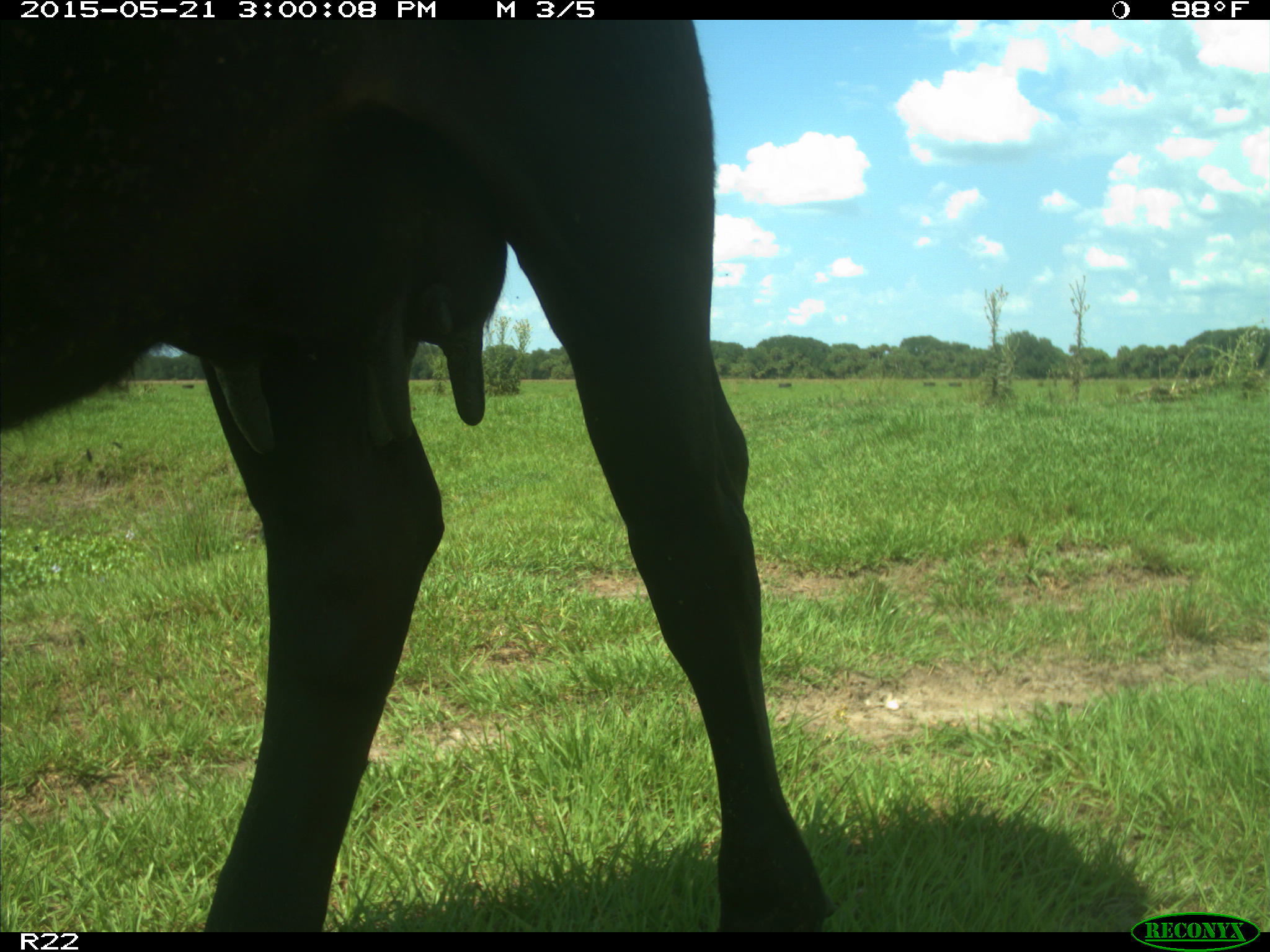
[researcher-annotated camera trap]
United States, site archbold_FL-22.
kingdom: Animalia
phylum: Chordata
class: Mammalia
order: Artiodactyla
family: Bovidae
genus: Bos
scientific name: Bos taurus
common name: domestic cow